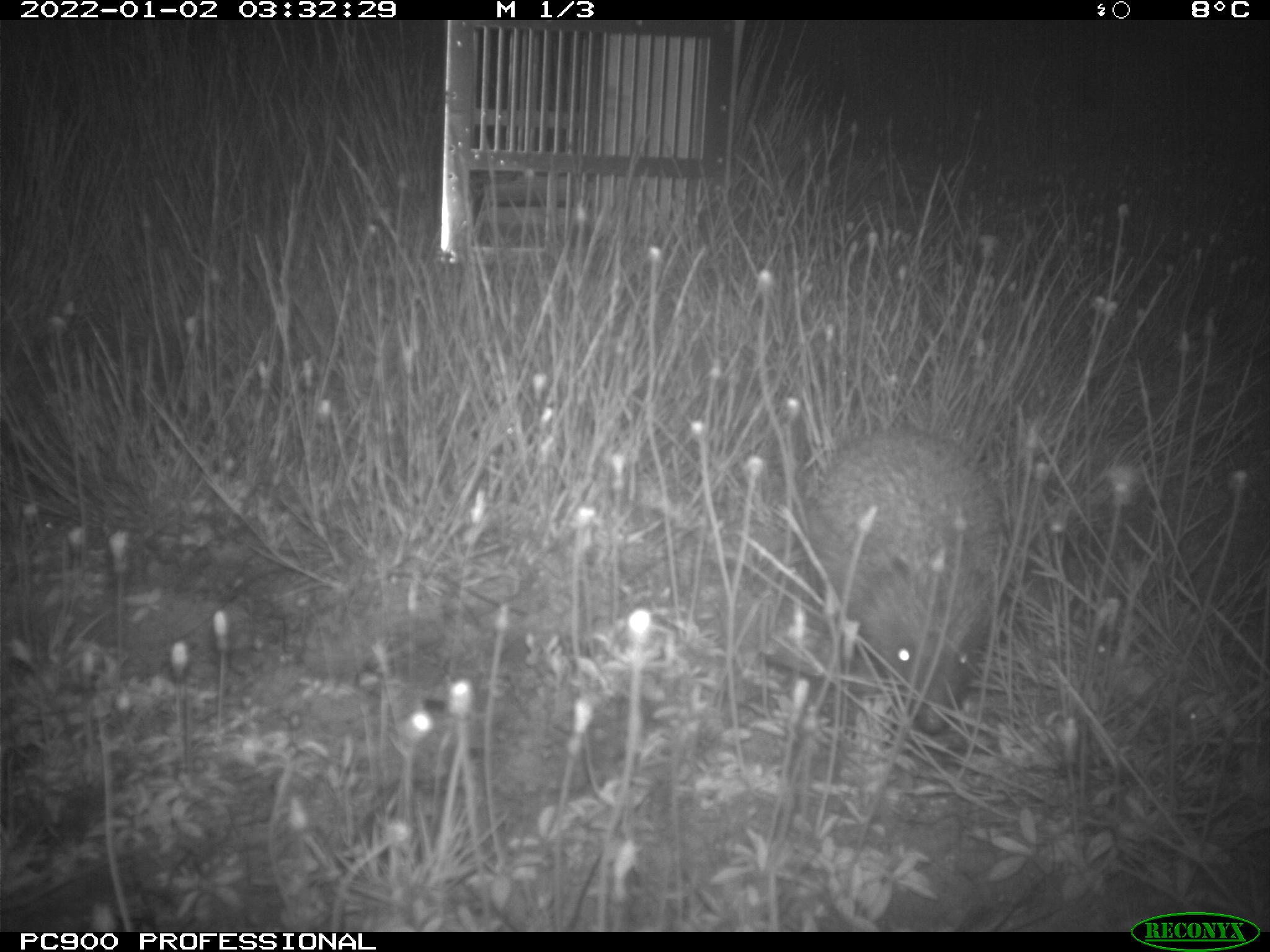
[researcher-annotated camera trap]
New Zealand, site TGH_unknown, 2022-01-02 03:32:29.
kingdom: Animalia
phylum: Chordata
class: Mammalia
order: Eulipotyphla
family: Erinaceidae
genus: Erinaceus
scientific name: Erinaceus europaeus europaeus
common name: european hedgehog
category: hedgehog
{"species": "hedgehog (european hedgehog) (Erinaceus europaeus europaeus)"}